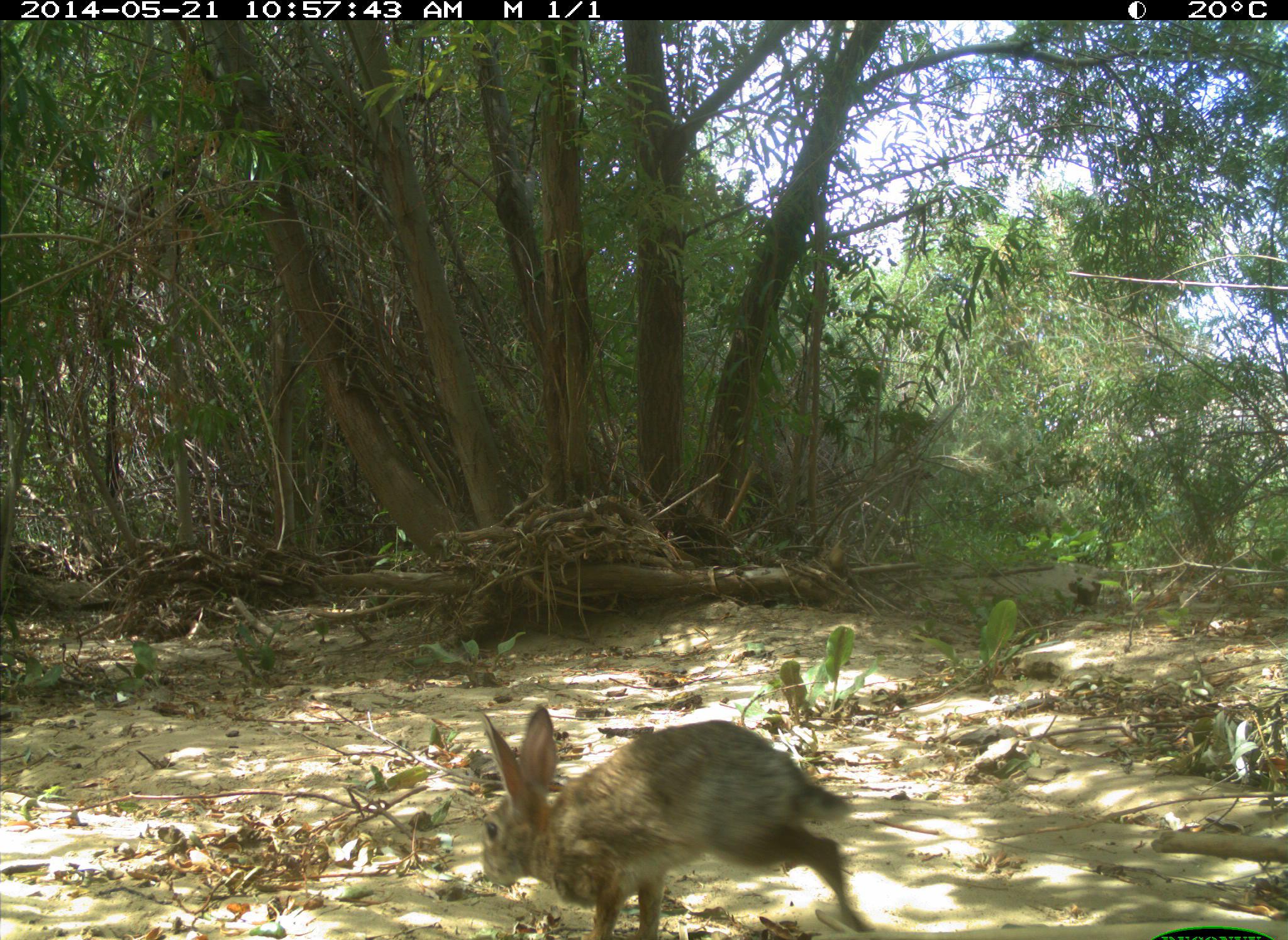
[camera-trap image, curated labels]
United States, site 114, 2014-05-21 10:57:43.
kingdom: Animalia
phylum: Chordata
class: Mammalia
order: Lagomorpha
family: Leporidae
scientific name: Leporidae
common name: rabbits and hares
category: rabbit